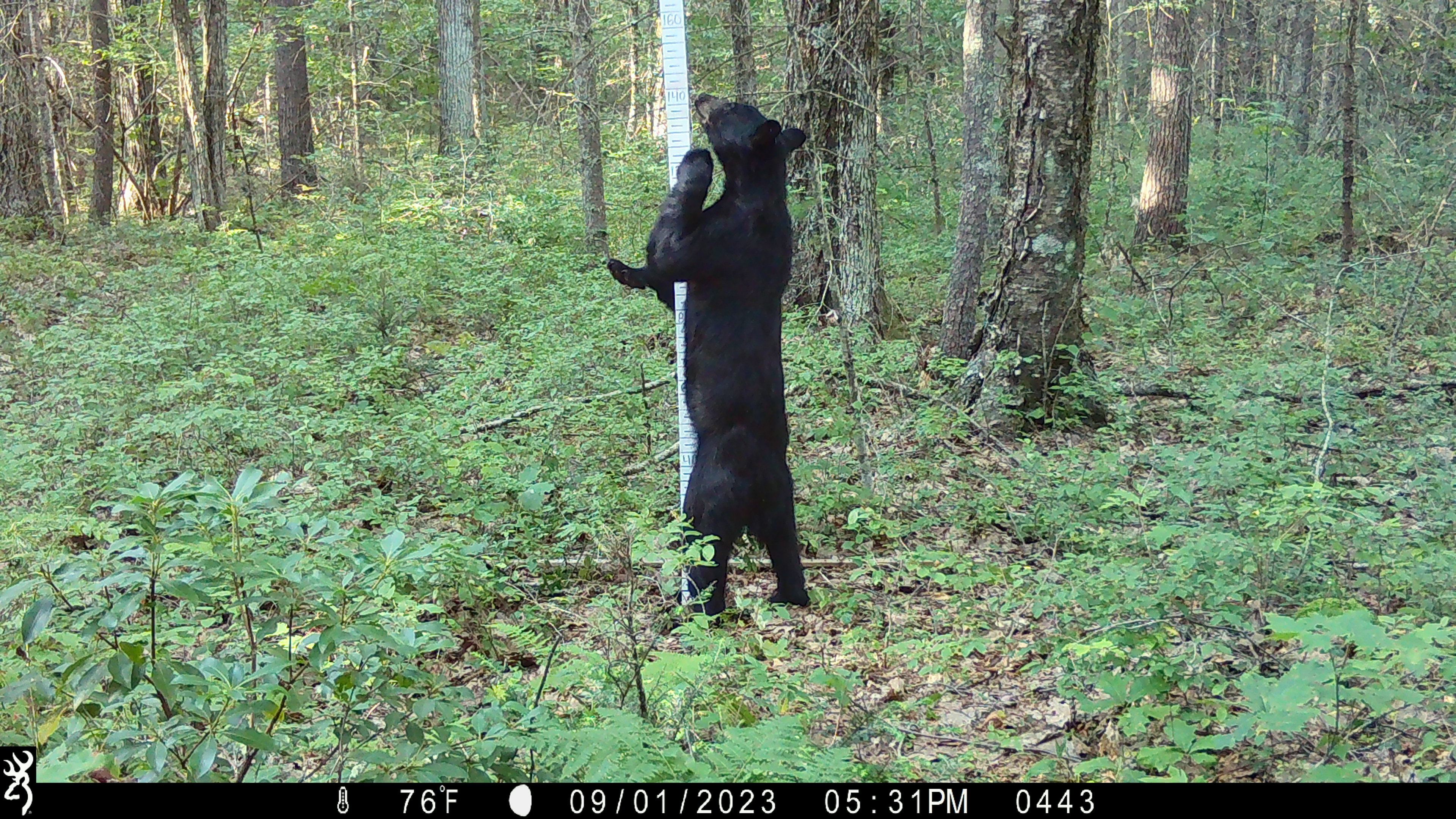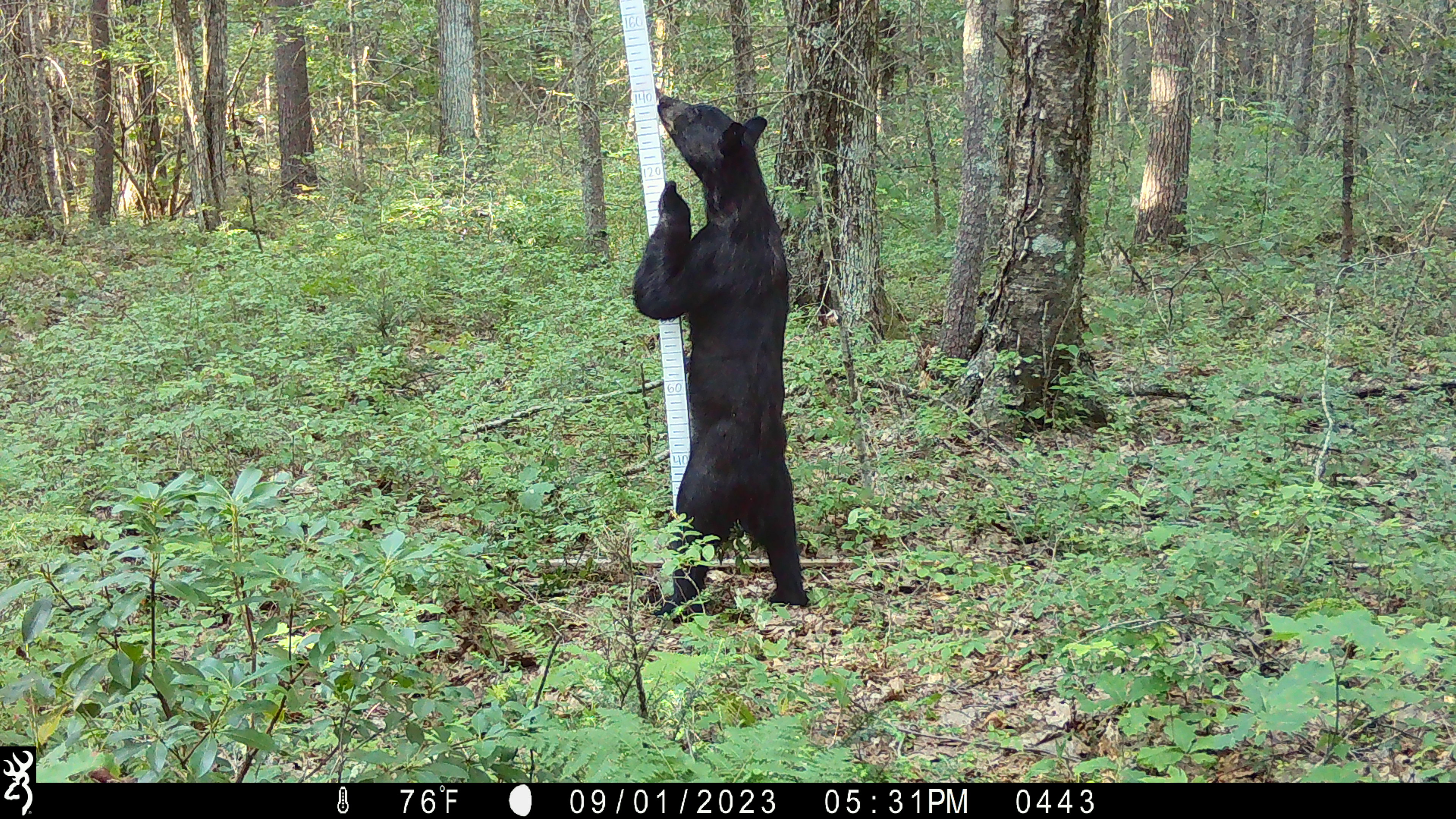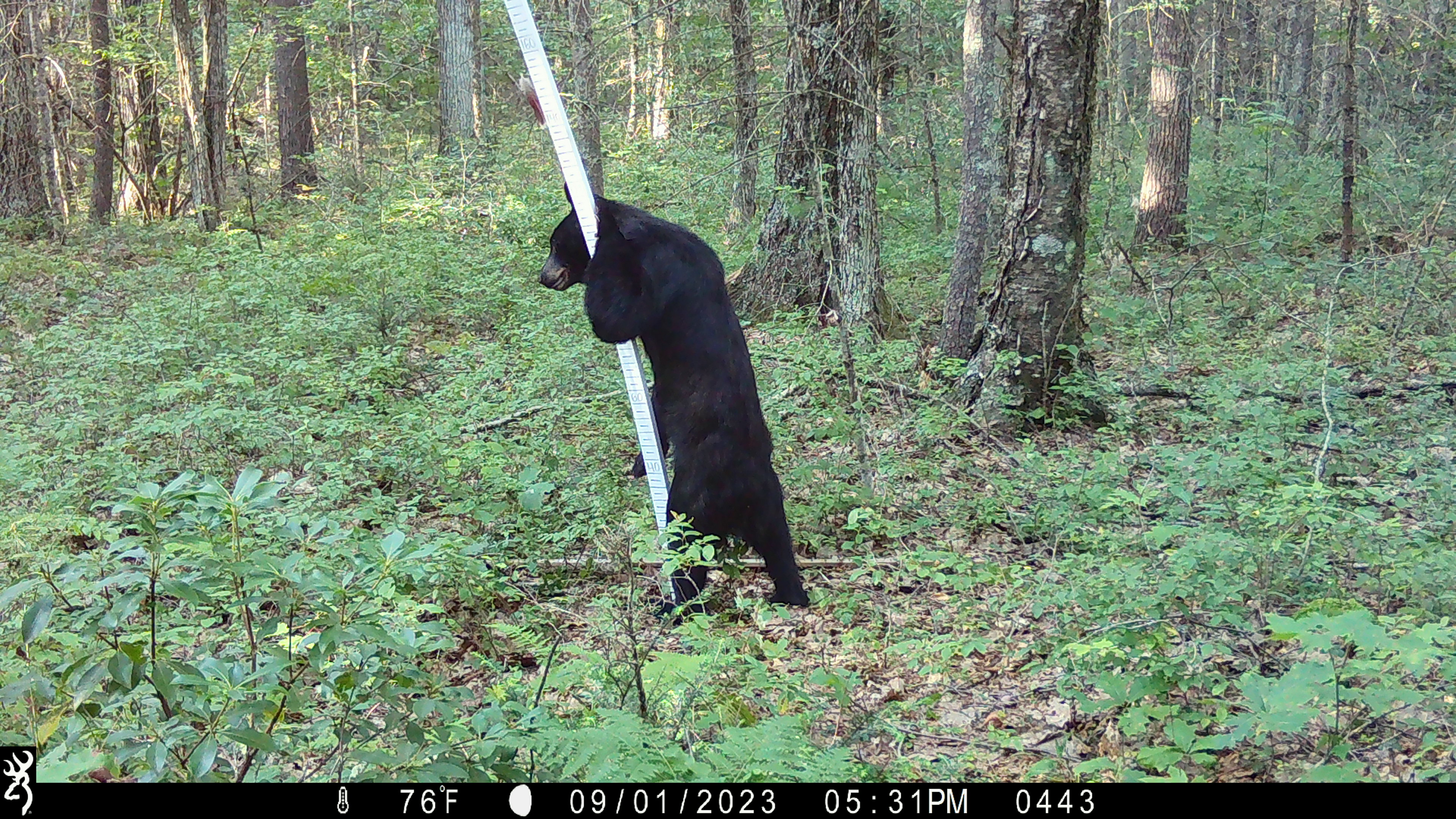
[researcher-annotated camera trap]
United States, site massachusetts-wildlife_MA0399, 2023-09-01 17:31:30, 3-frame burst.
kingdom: Animalia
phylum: Chordata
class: Mammalia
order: Carnivora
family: Ursidae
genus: Ursus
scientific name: Ursus americanus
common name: black bear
Black bear (Ursus americanus).